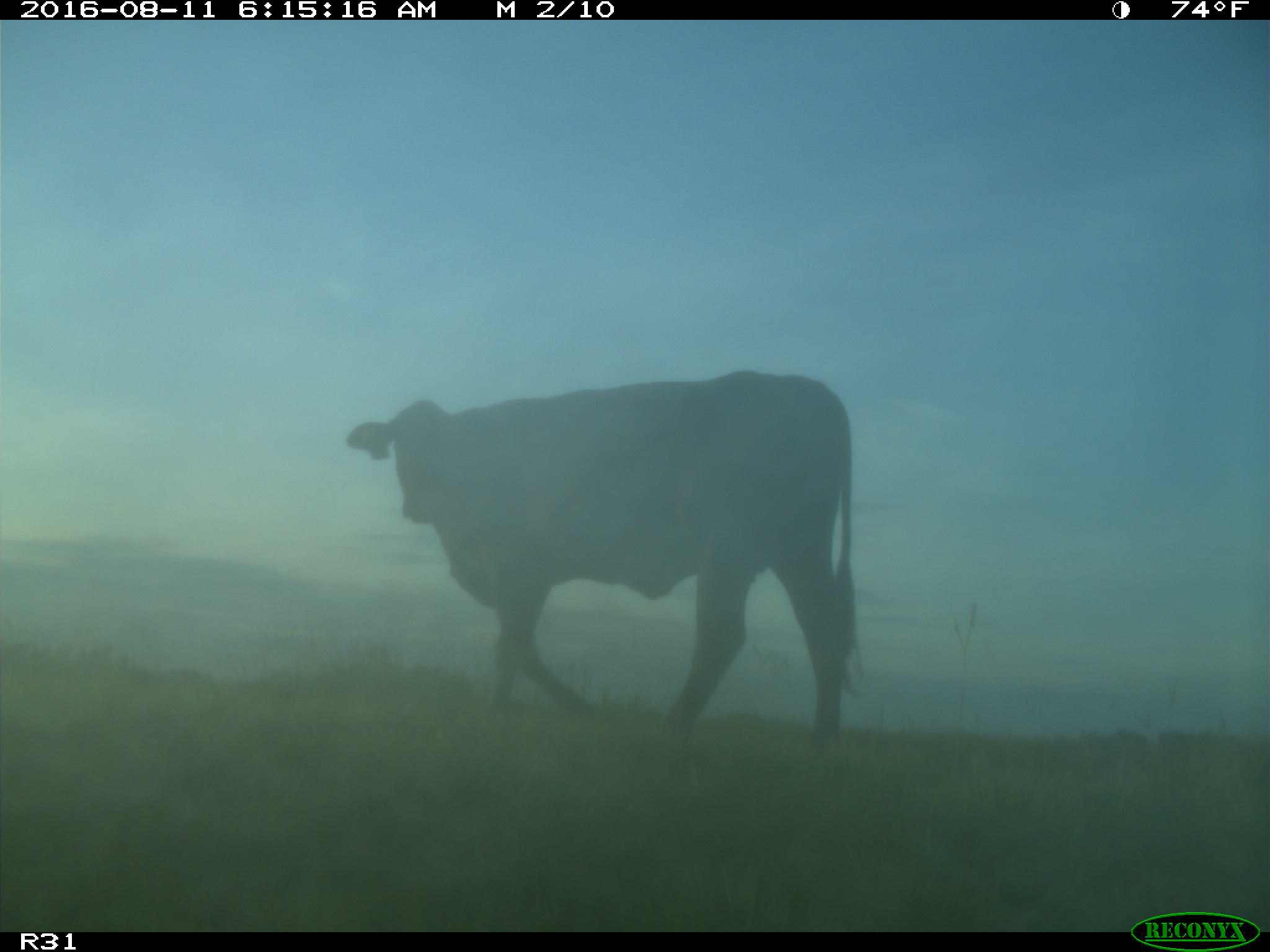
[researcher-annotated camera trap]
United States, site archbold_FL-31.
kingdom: Animalia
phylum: Chordata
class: Mammalia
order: Artiodactyla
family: Bovidae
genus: Bos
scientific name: Bos taurus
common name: domestic cow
Bos taurus (domestic cow).